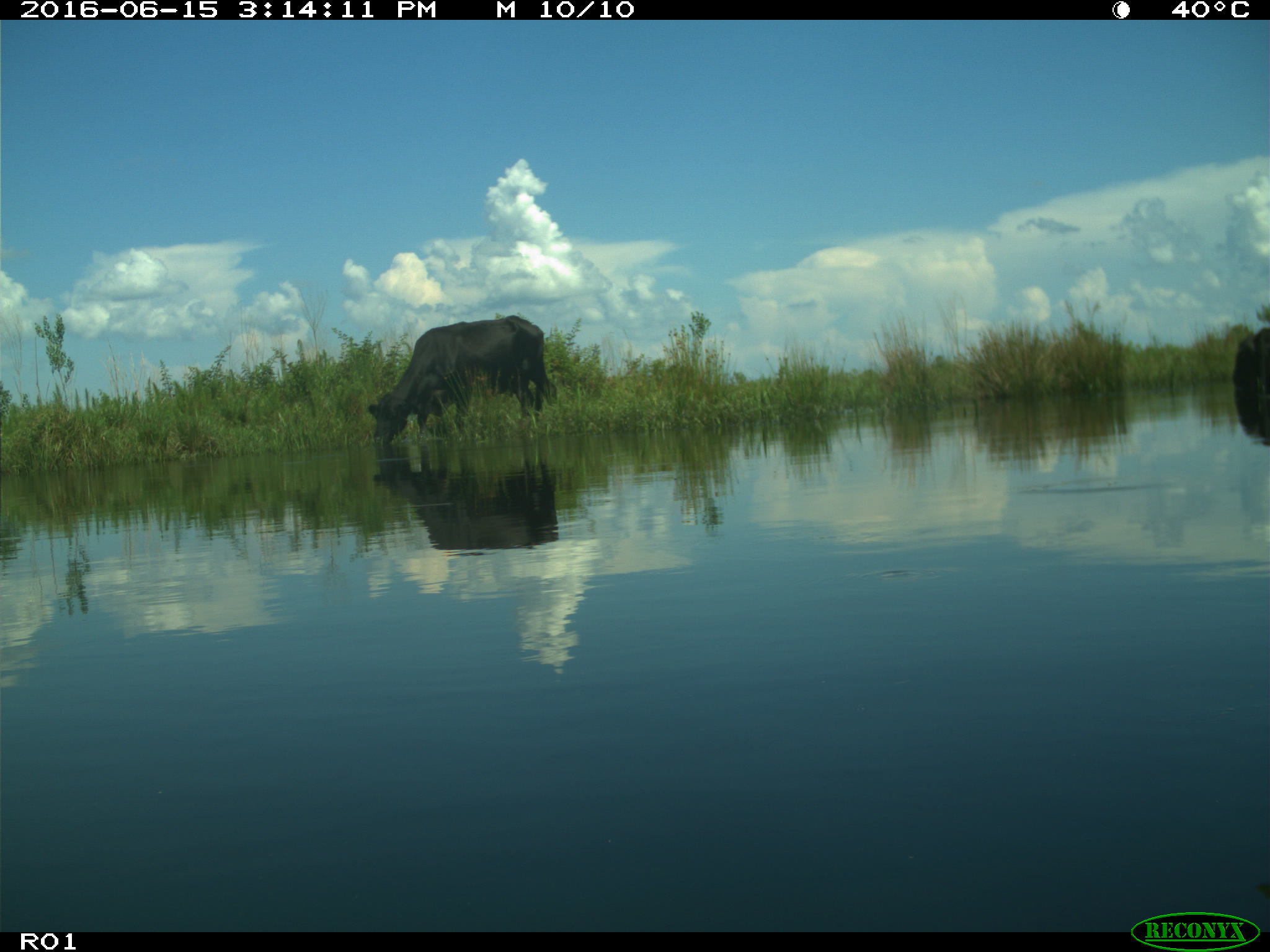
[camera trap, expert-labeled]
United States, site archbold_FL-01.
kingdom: Animalia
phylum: Chordata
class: Mammalia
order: Artiodactyla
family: Bovidae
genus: Bos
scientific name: Bos taurus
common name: domestic cow